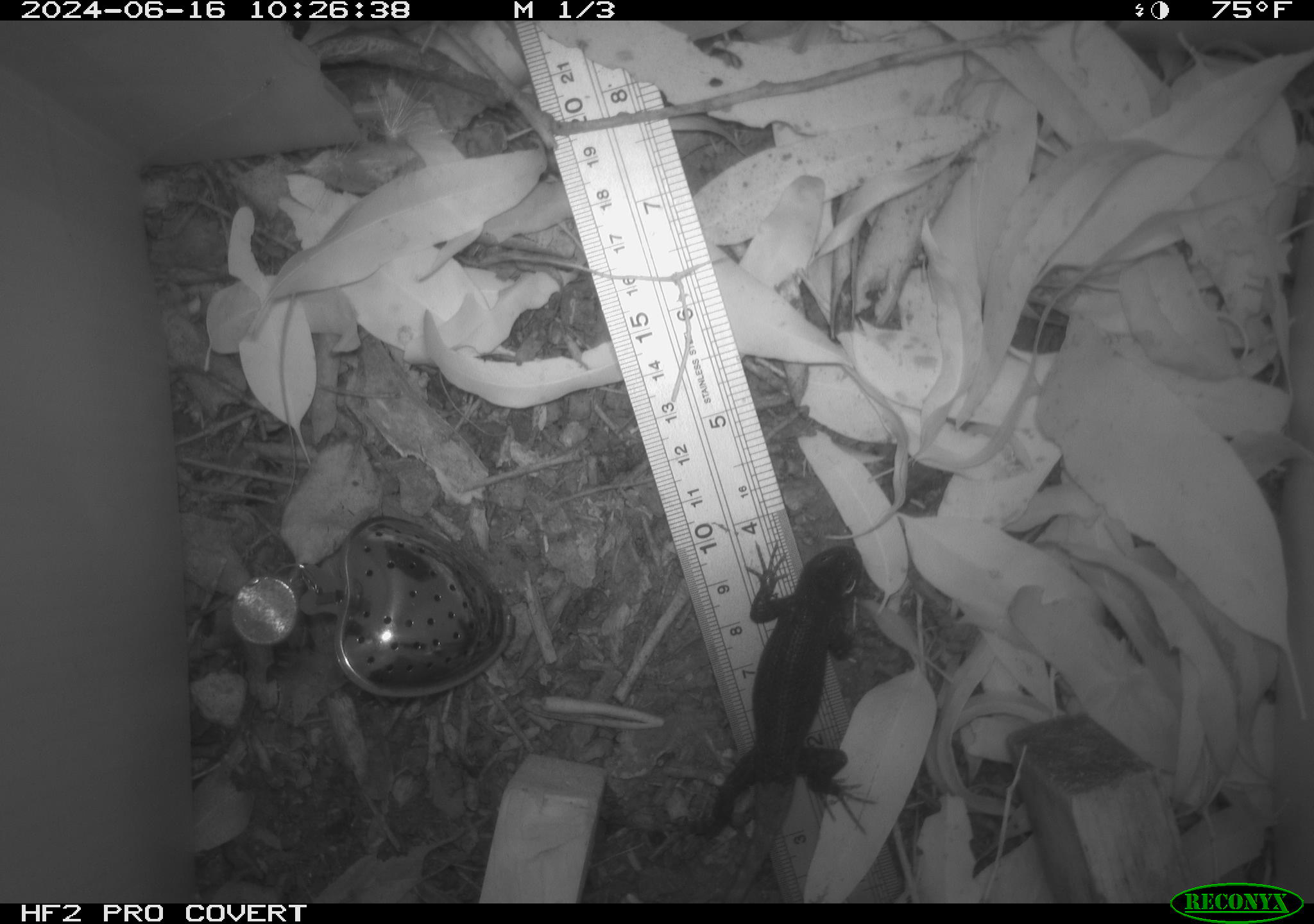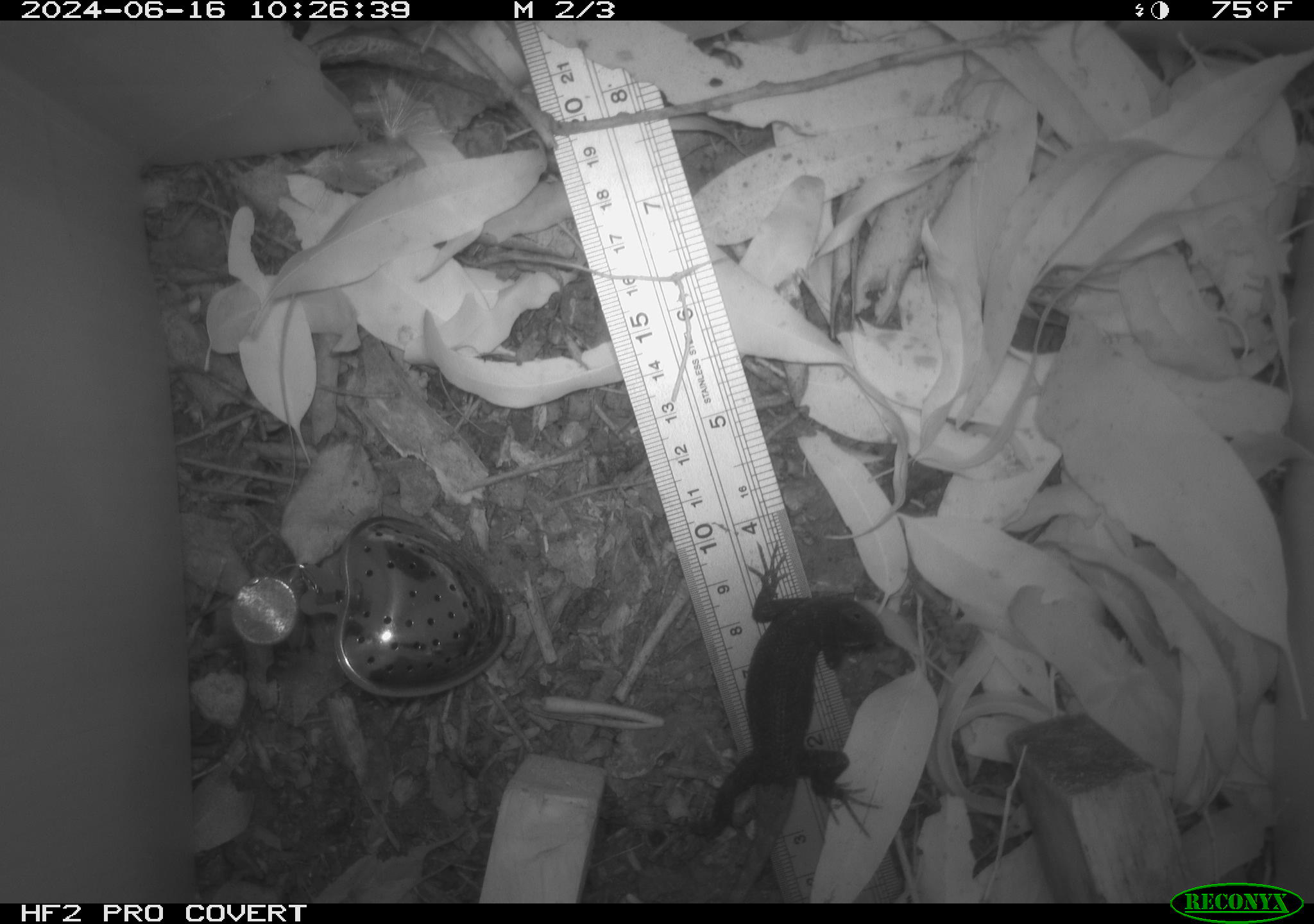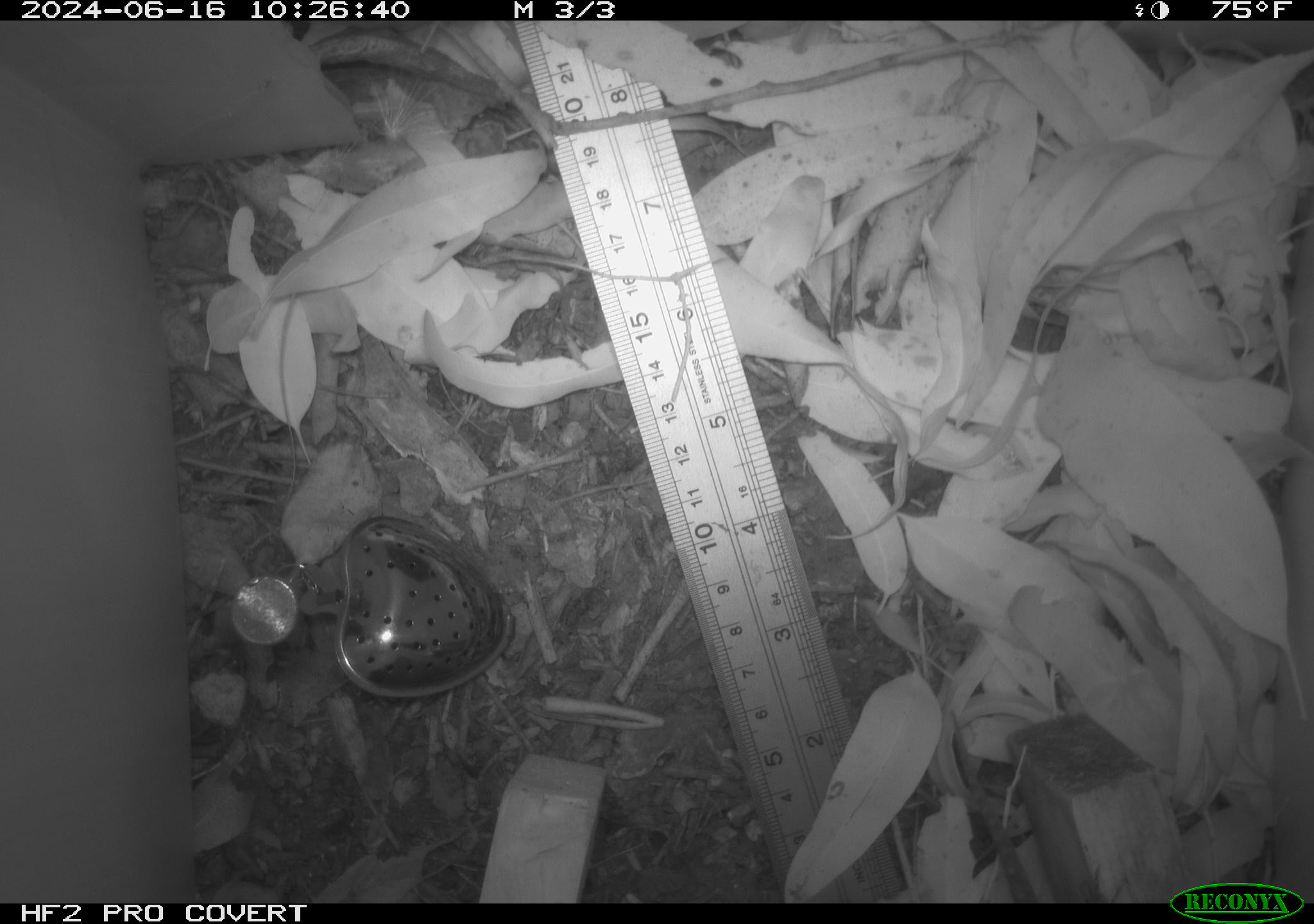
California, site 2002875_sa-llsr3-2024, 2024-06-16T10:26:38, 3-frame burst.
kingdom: Animalia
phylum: Chordata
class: Reptilia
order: Squamata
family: Phrynosomatidae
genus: Sceloporus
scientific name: Sceloporus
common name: spiny lizards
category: sceloporus species